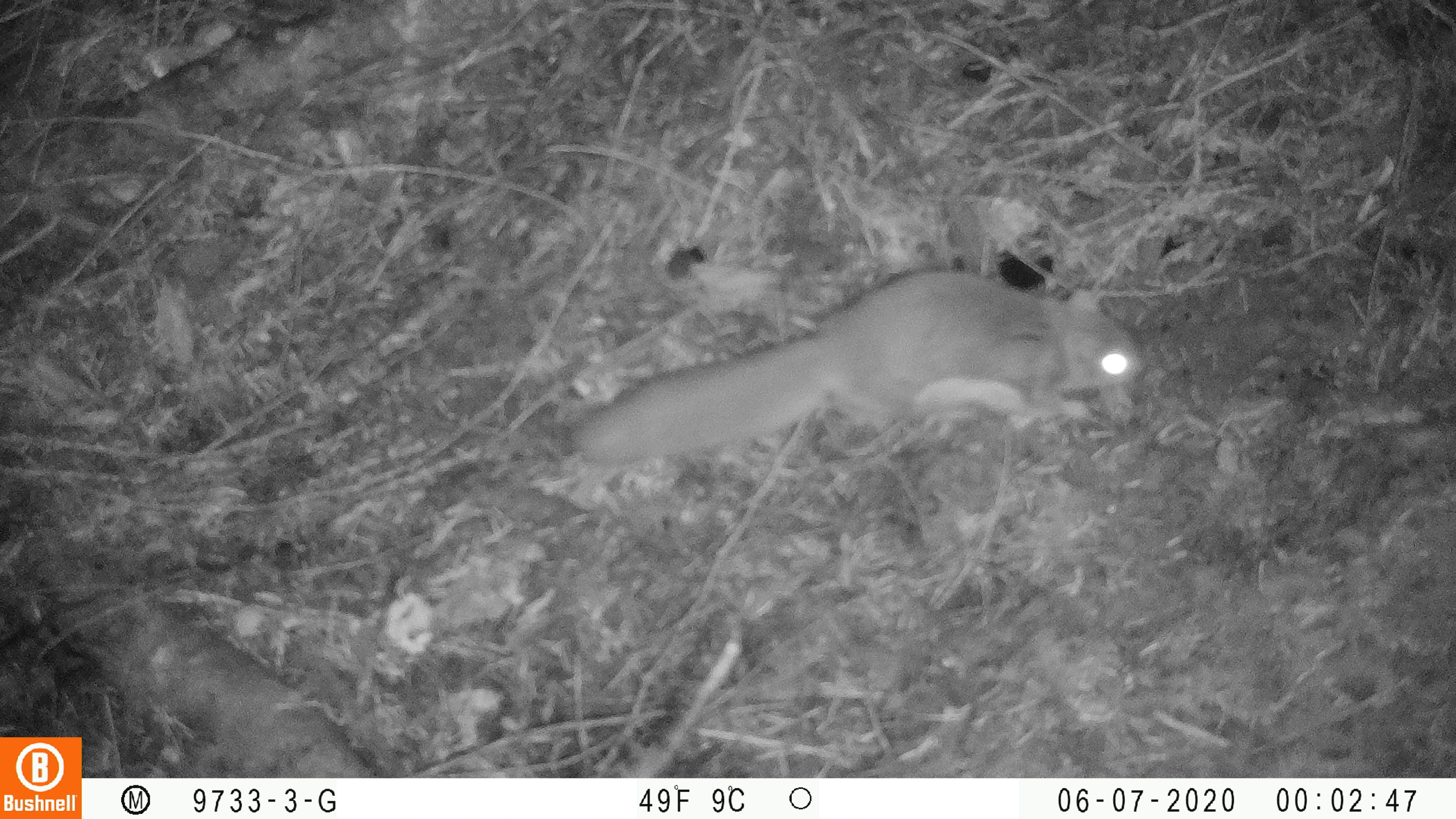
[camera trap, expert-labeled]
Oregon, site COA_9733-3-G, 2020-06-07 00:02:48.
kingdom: Animalia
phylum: Chordata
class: Mammalia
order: Rodentia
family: Sciuridae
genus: Glaucomys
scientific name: Glaucomys oregonensis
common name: humboldt's flying squirrel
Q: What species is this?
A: Humboldt's flying squirrel (Glaucomys oregonensis).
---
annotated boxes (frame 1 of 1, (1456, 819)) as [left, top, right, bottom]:
humboldt's flying squirrel: [562, 259, 1154, 475]